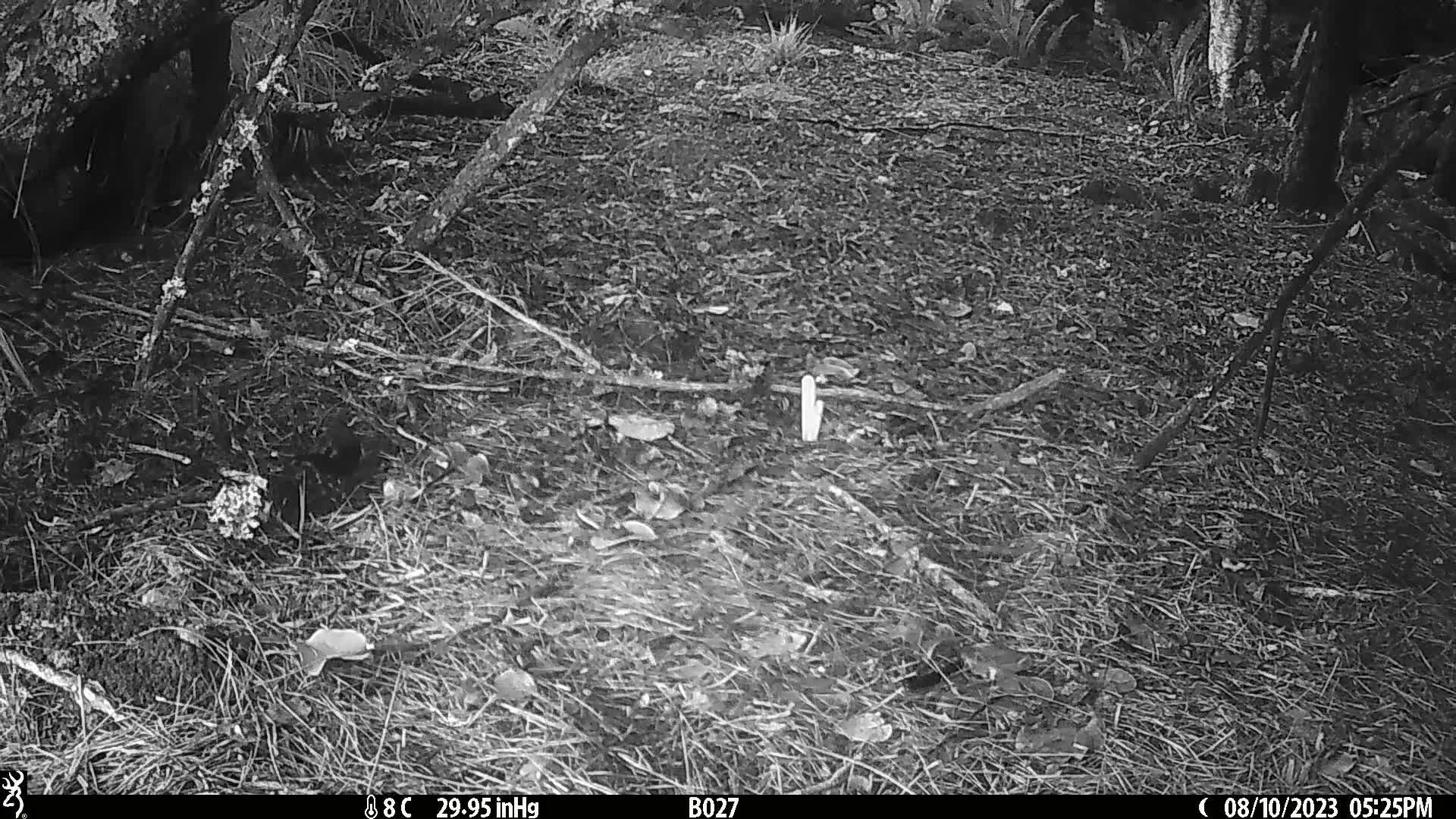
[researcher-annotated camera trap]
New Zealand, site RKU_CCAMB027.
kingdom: Animalia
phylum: Chordata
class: Aves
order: Passeriformes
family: Turdidae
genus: Turdus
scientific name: Turdus merula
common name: eurasian blackbird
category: blackbird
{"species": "blackbird (eurasian blackbird) (Turdus merula)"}